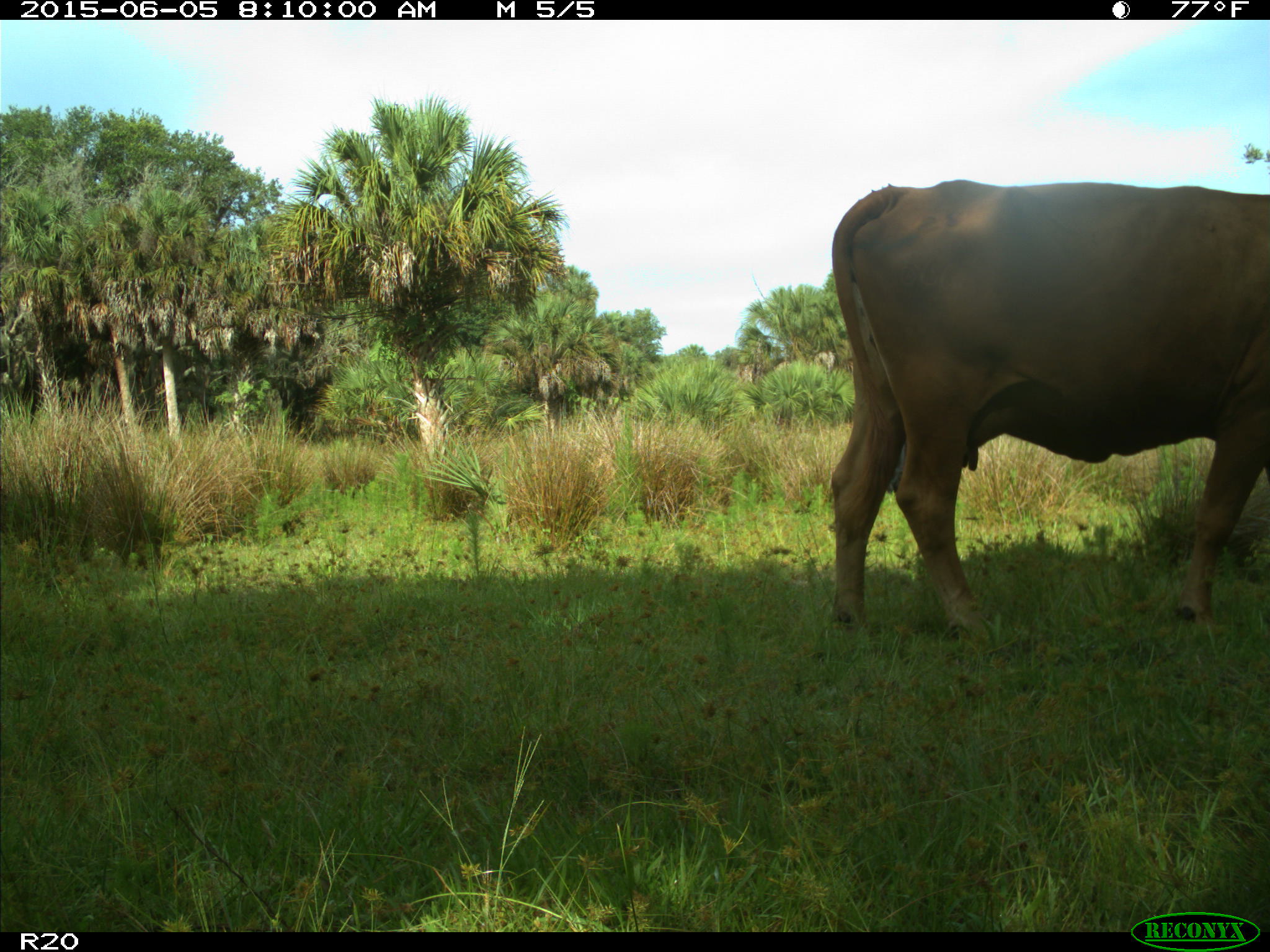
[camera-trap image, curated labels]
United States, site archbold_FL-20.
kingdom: Animalia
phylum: Chordata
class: Mammalia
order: Artiodactyla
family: Bovidae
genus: Bos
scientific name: Bos taurus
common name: domestic cow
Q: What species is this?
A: Bos taurus (domestic cow).